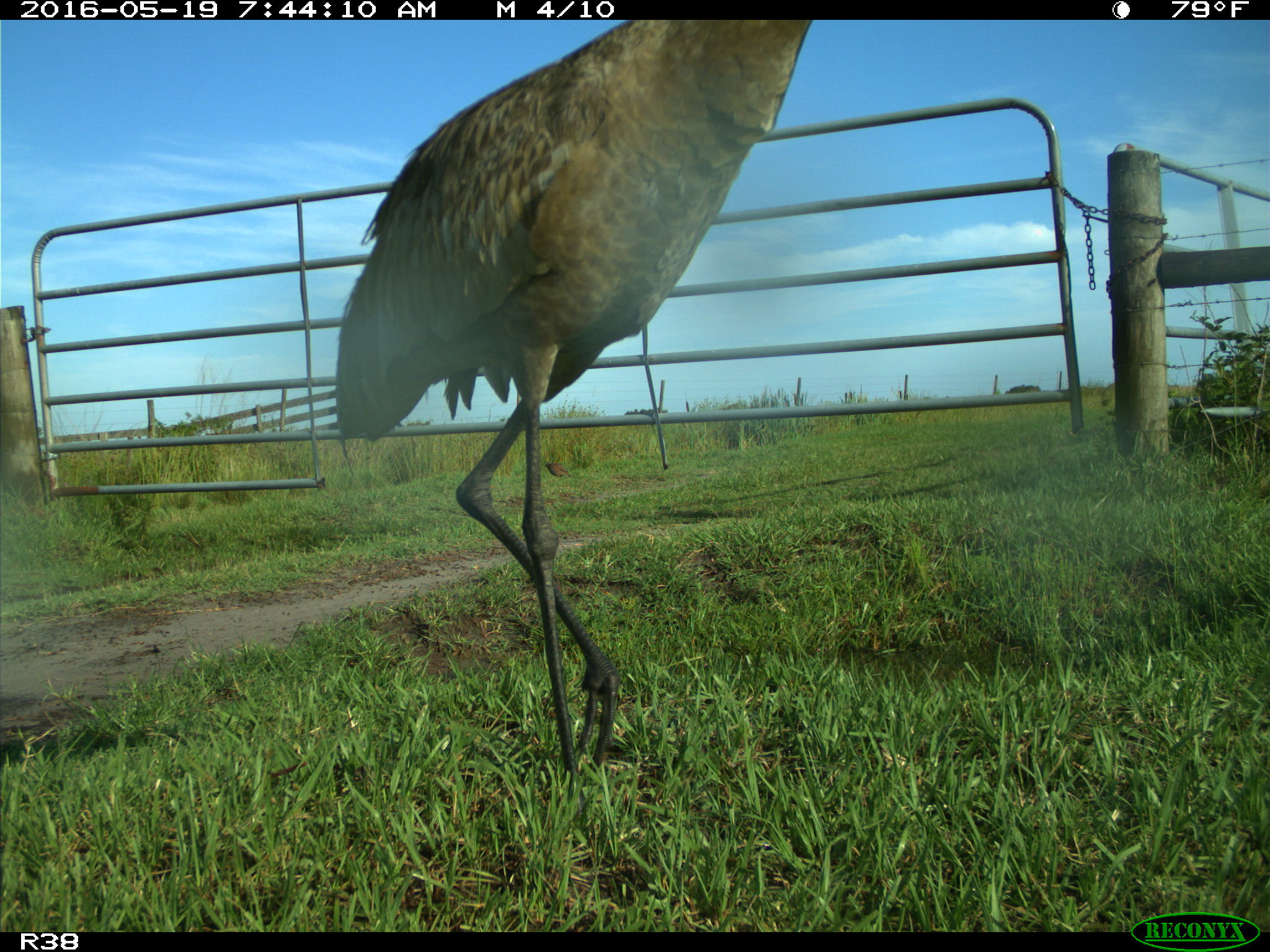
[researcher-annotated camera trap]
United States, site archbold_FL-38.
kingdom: Animalia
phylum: Chordata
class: Aves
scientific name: Aves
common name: birds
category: unidentified bird